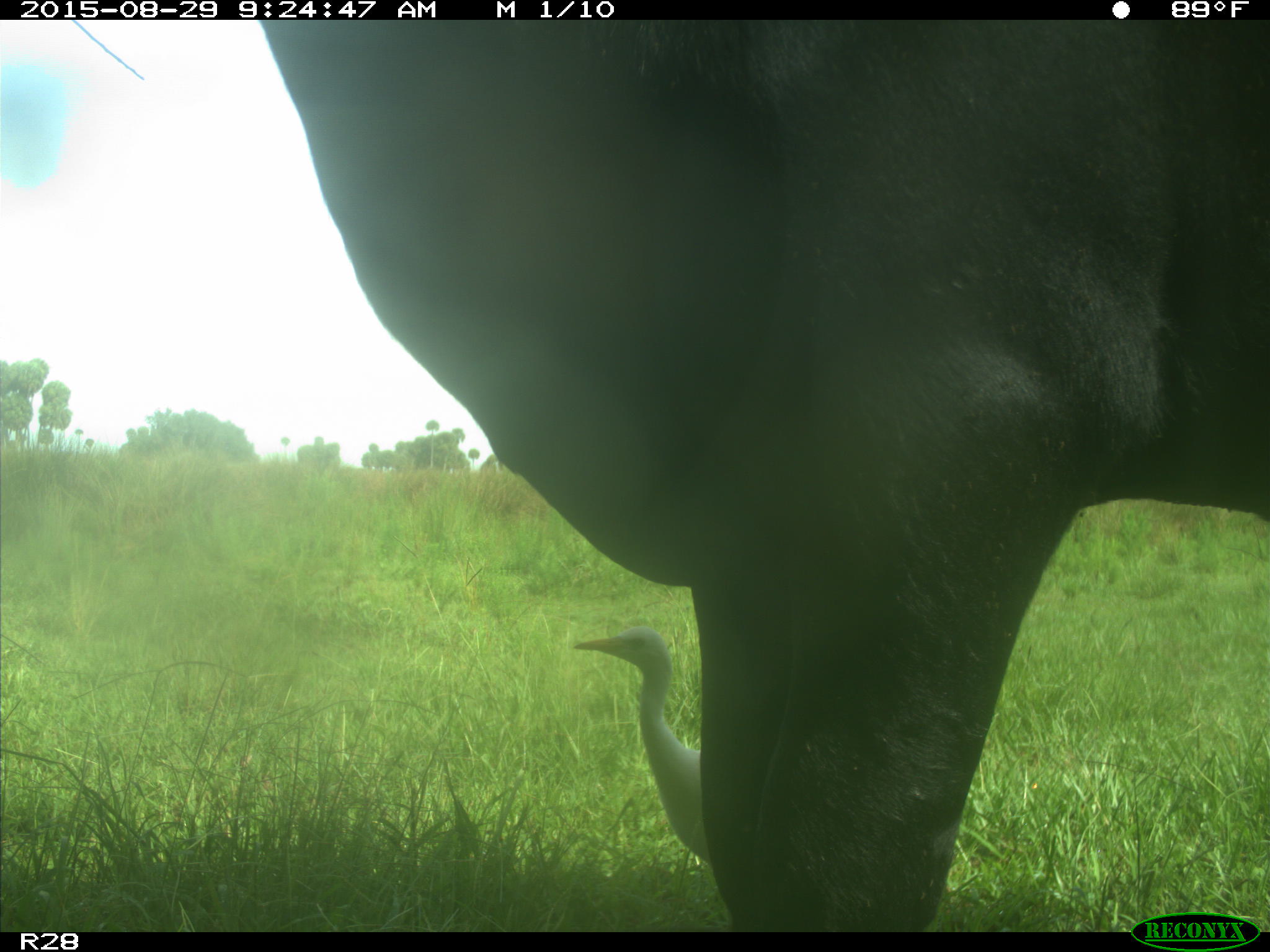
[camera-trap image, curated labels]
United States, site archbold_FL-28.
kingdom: Animalia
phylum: Chordata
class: Mammalia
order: Artiodactyla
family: Bovidae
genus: Bos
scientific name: Bos taurus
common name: domestic cow